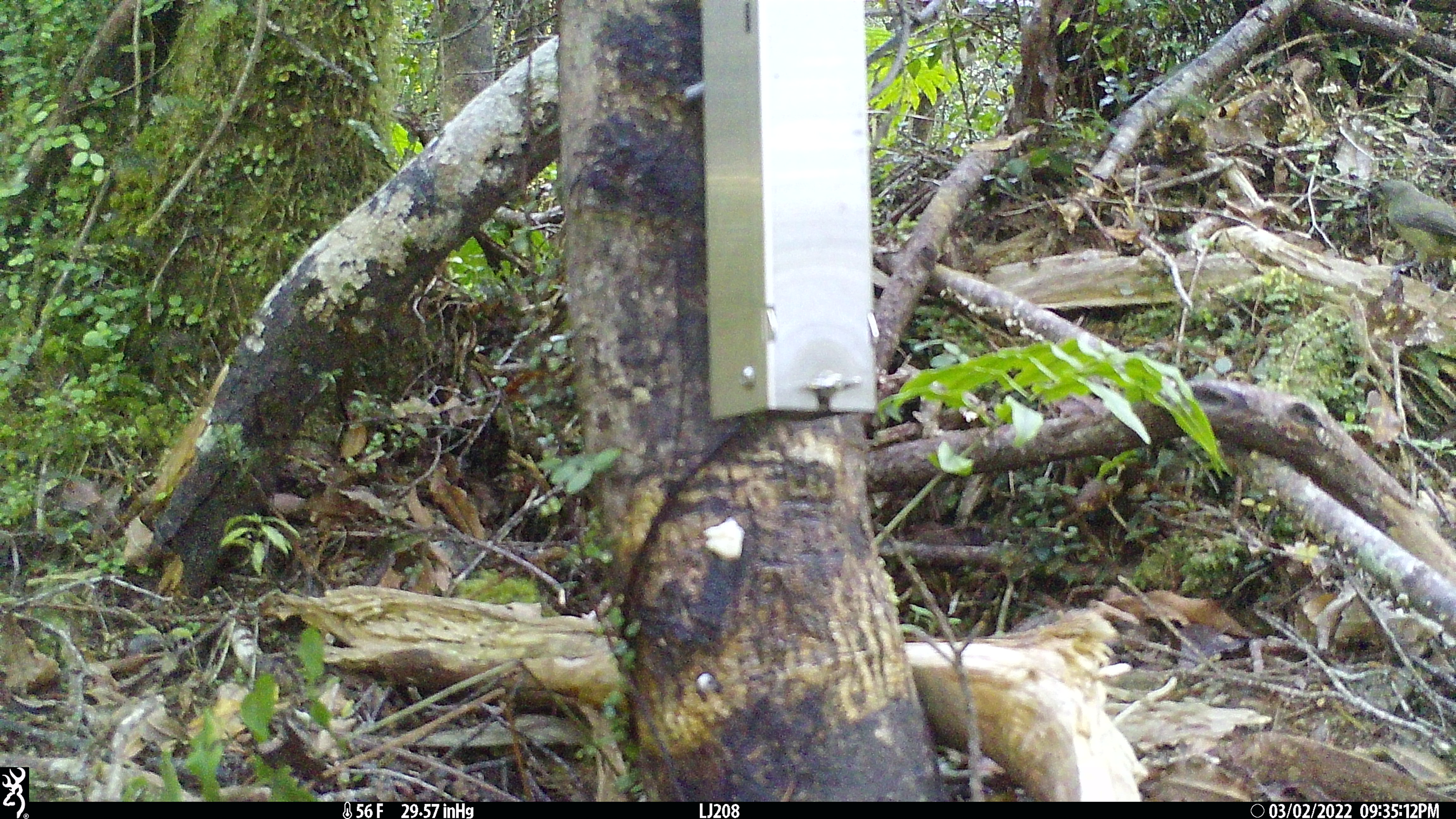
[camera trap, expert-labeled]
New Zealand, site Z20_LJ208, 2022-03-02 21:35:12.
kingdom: Animalia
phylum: Chordata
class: Aves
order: Passeriformes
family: Zosteropidae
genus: Zosterops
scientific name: Zosterops lateralis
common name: silvereye